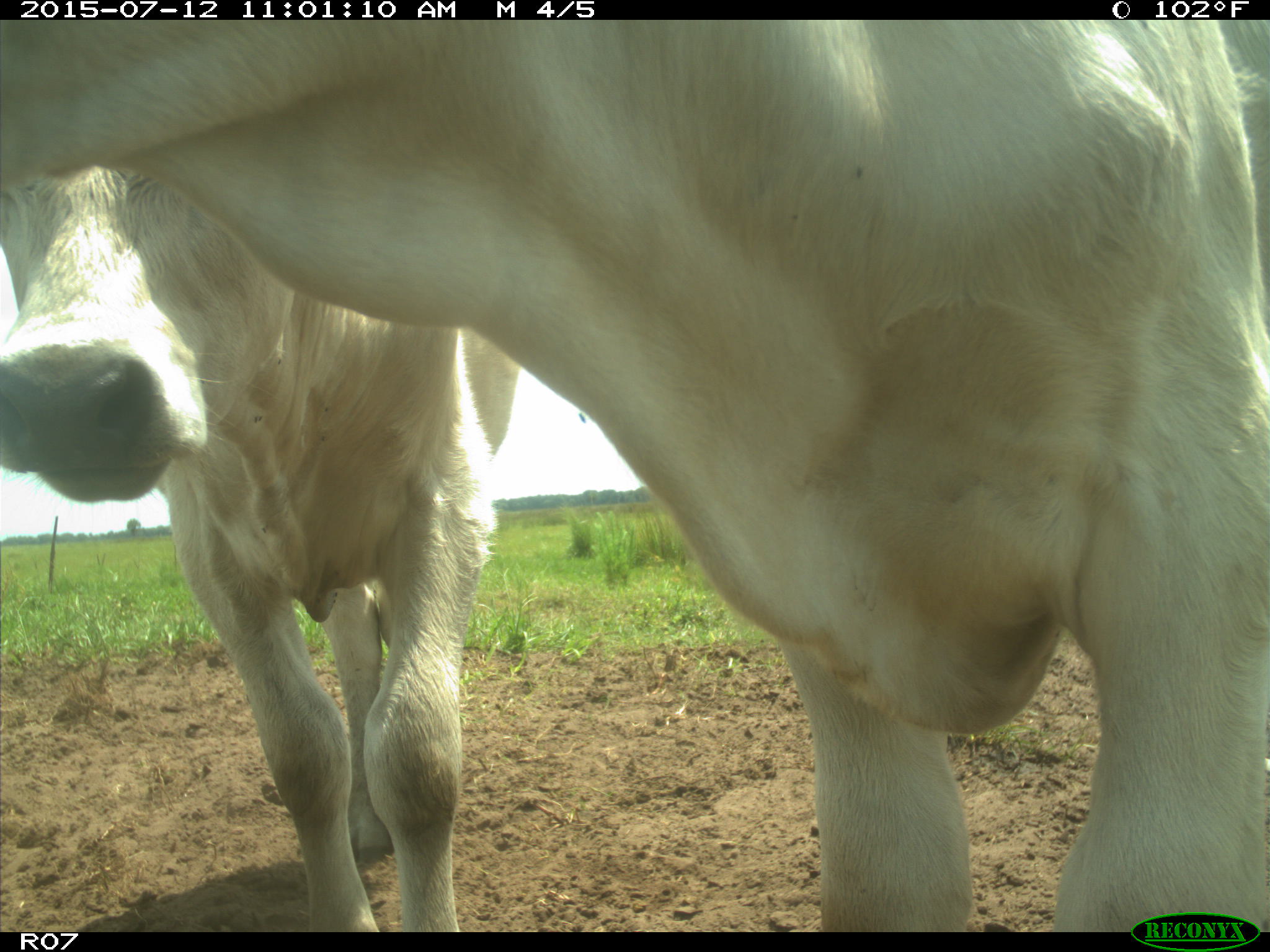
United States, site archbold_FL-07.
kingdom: Animalia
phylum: Chordata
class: Mammalia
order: Artiodactyla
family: Bovidae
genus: Bos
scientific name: Bos taurus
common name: domestic cow